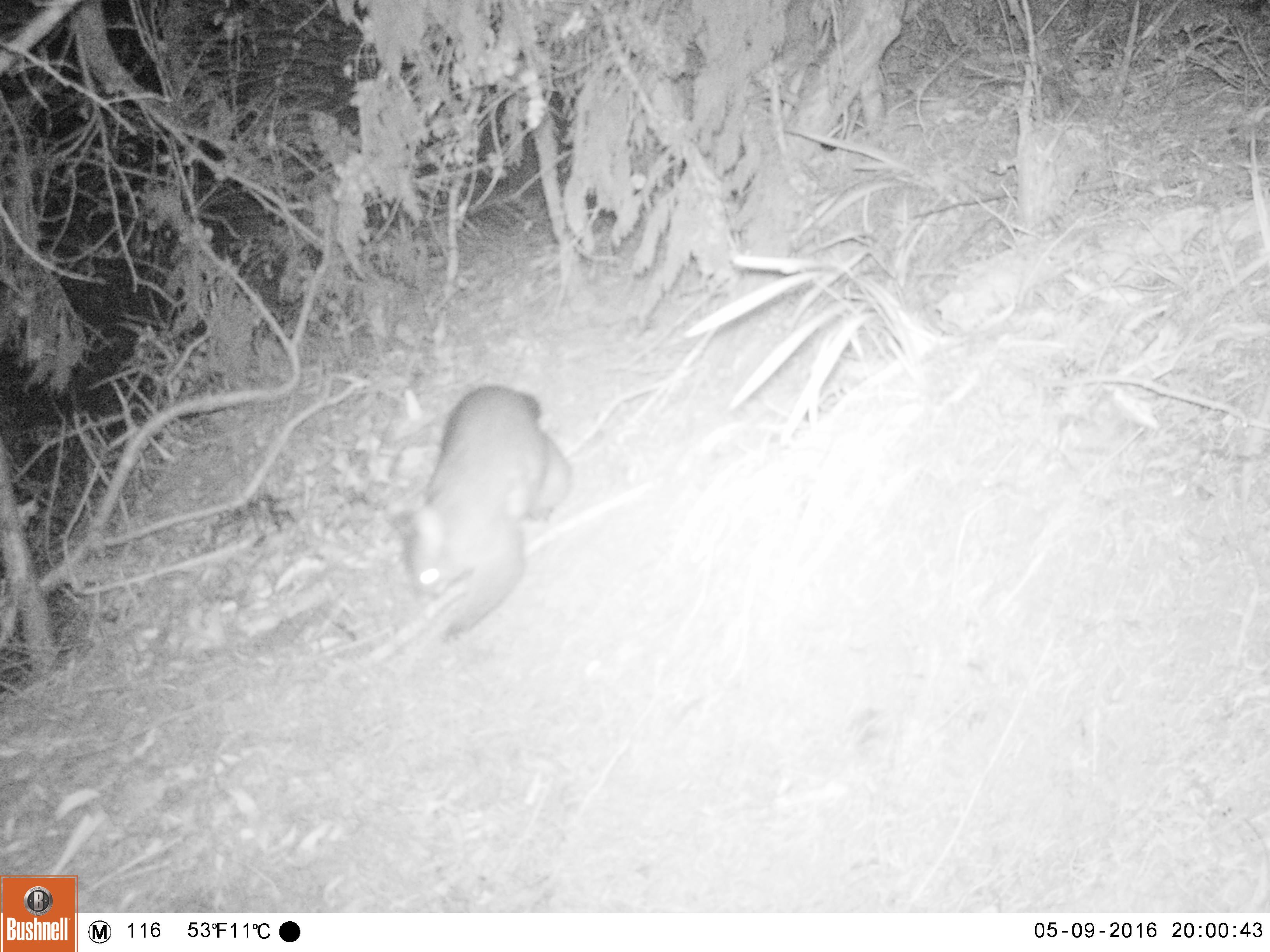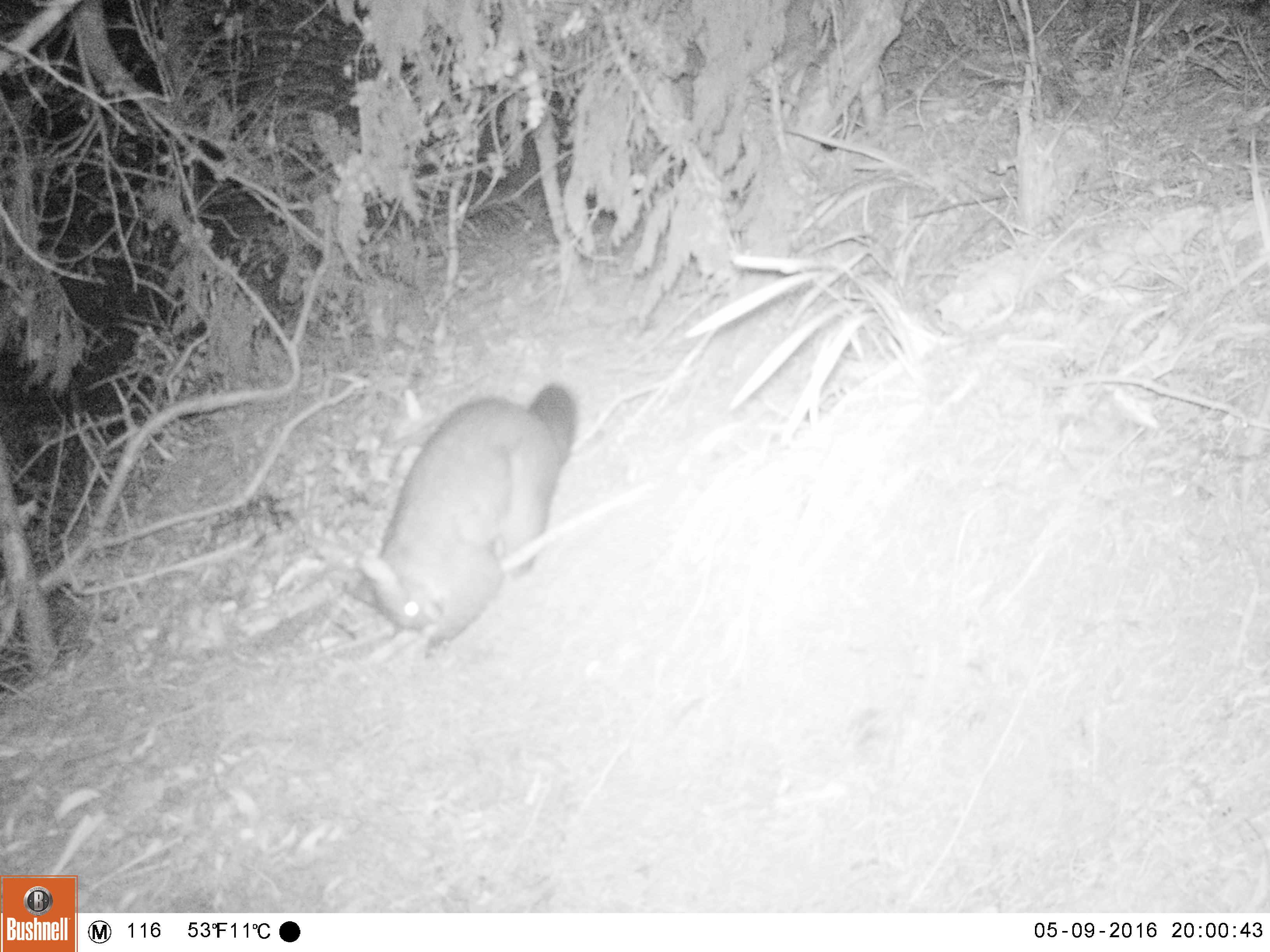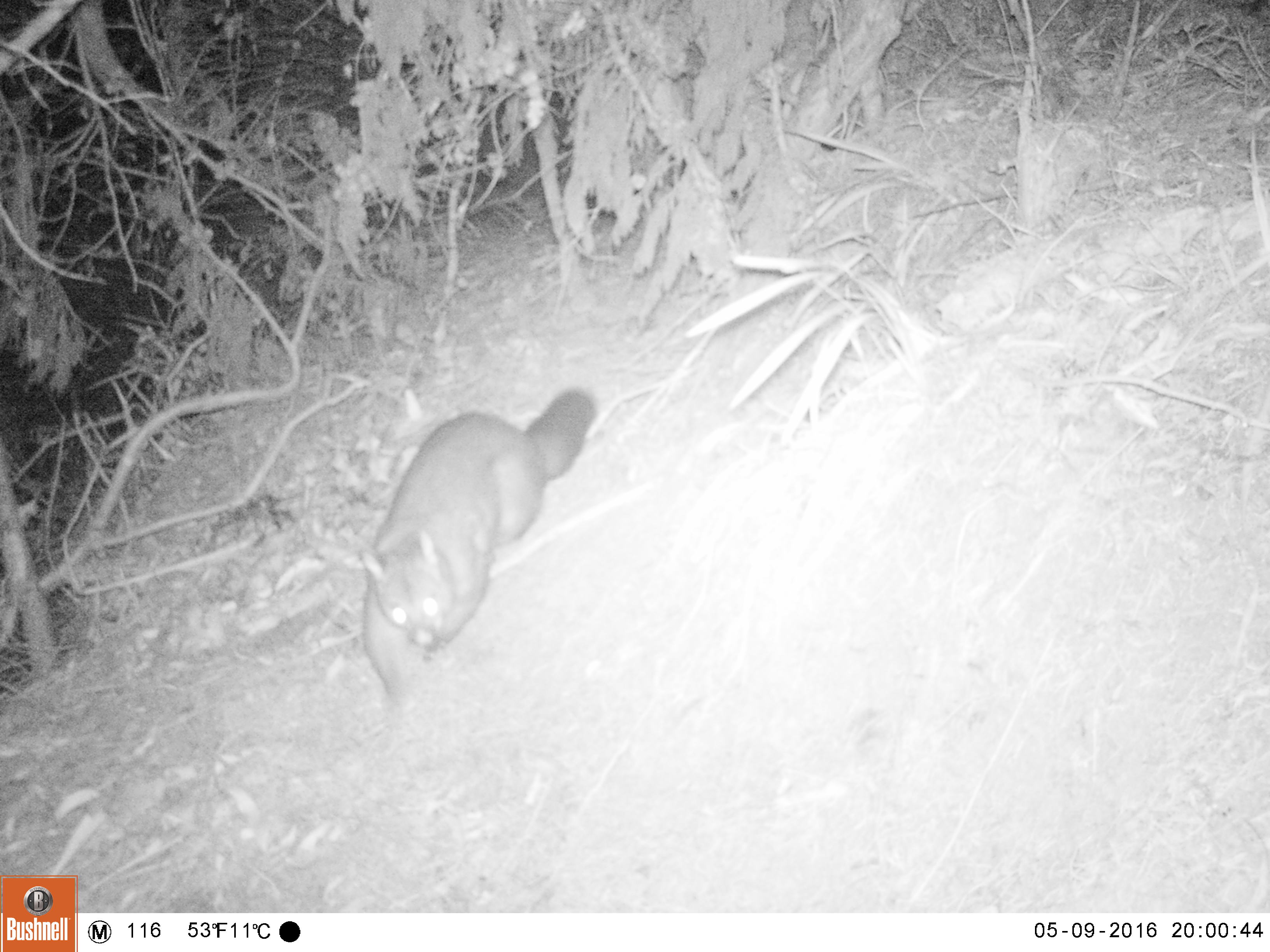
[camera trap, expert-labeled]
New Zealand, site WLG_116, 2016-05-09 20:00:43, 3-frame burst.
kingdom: Animalia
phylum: Chordata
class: Mammalia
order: Diprotodontia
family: Phalangeridae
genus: Trichosurus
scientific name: Trichosurus vulpecula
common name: common brushtail possum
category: possum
Possum (common brushtail possum) (Trichosurus vulpecula).